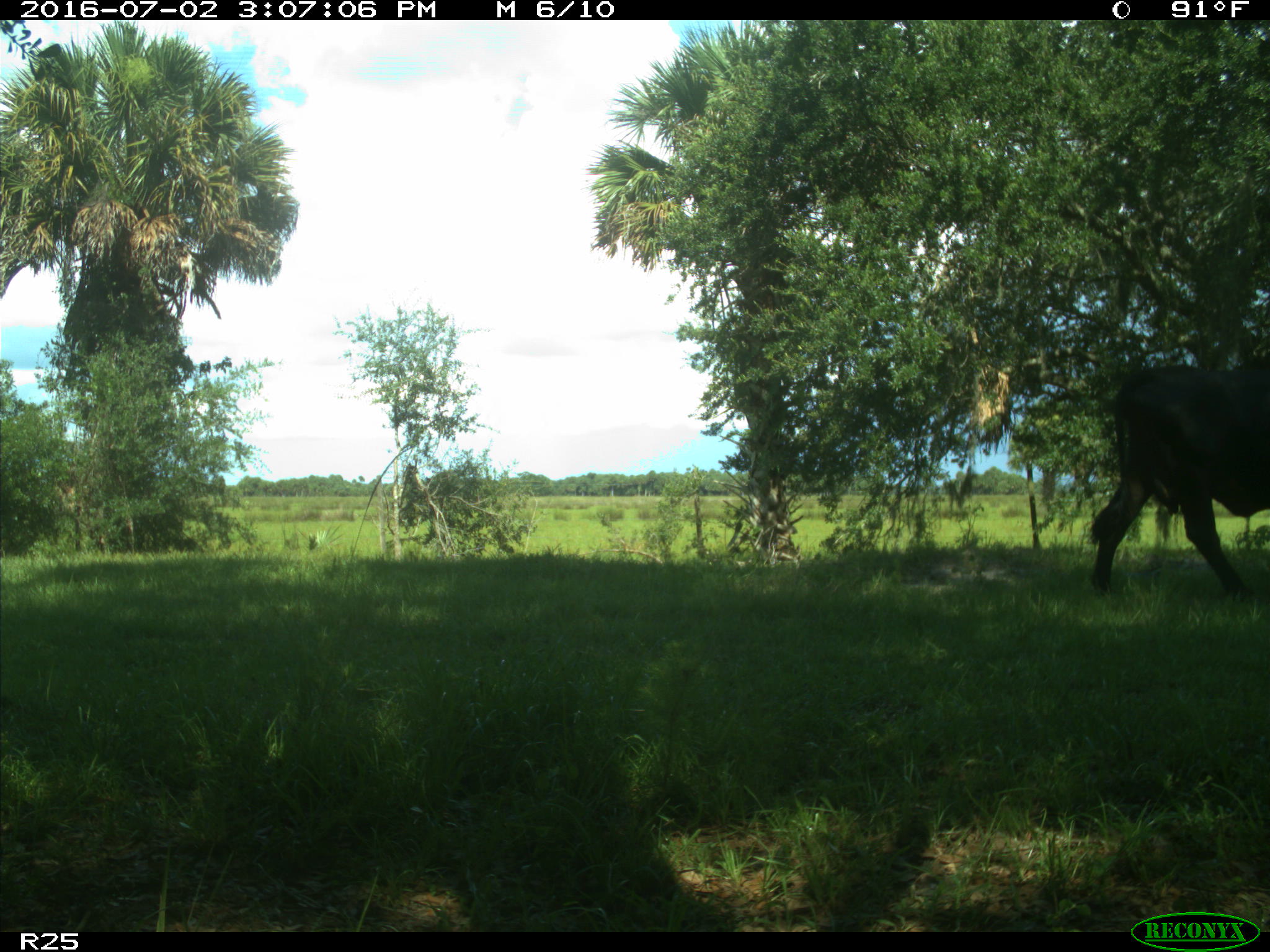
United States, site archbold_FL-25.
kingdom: Animalia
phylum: Chordata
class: Mammalia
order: Artiodactyla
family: Bovidae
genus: Bos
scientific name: Bos taurus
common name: domestic cow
Bos taurus (domestic cow).